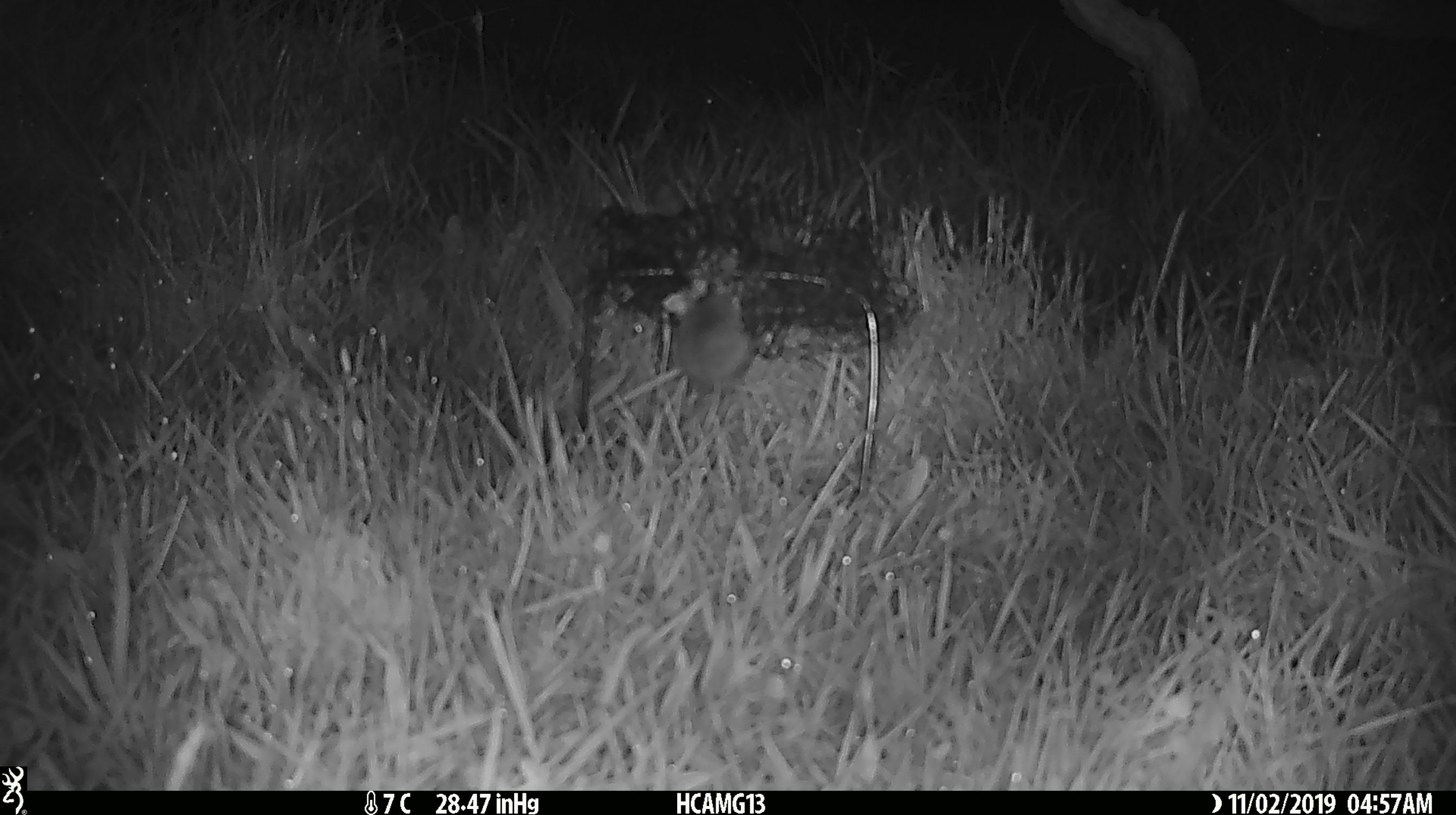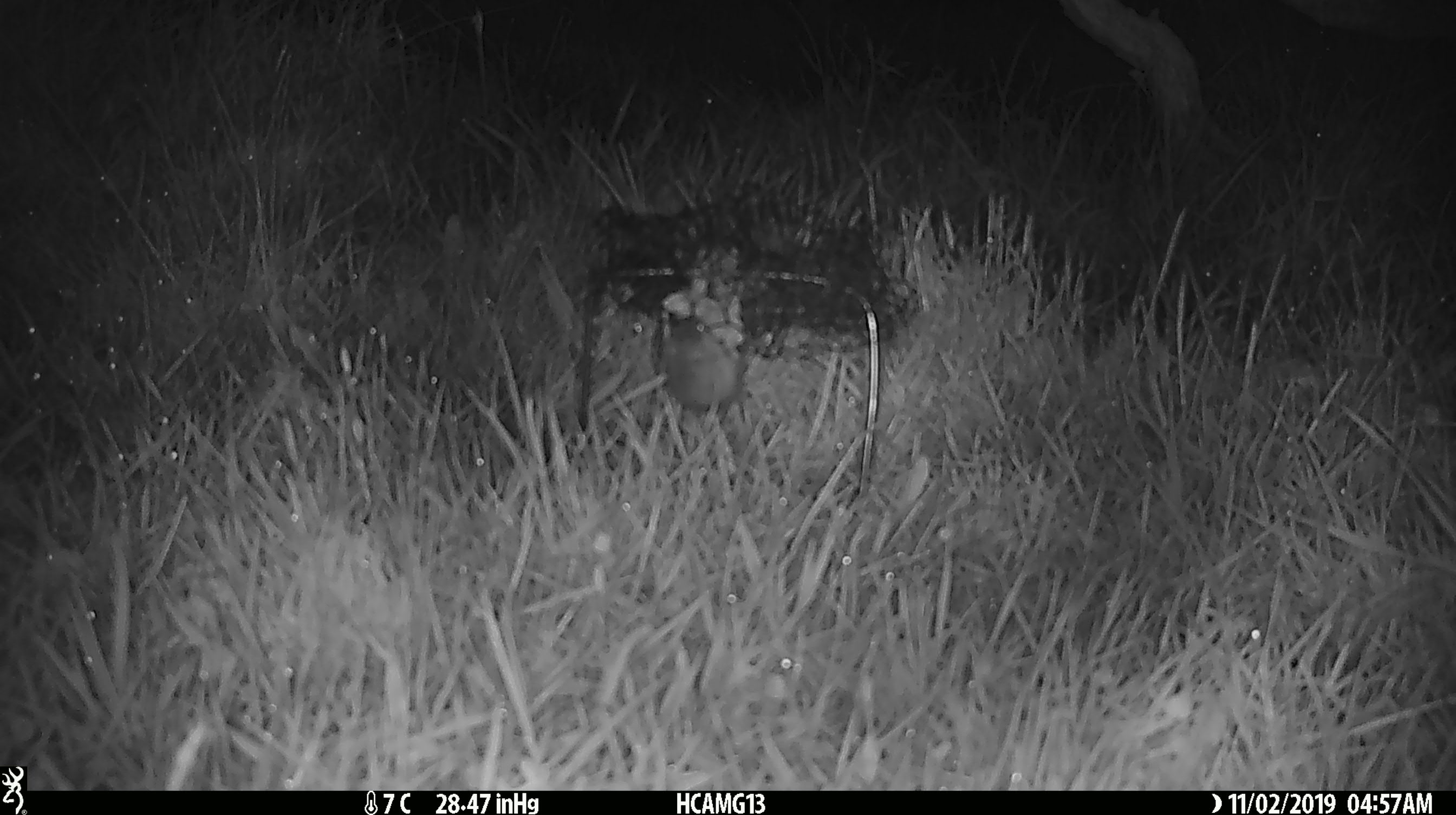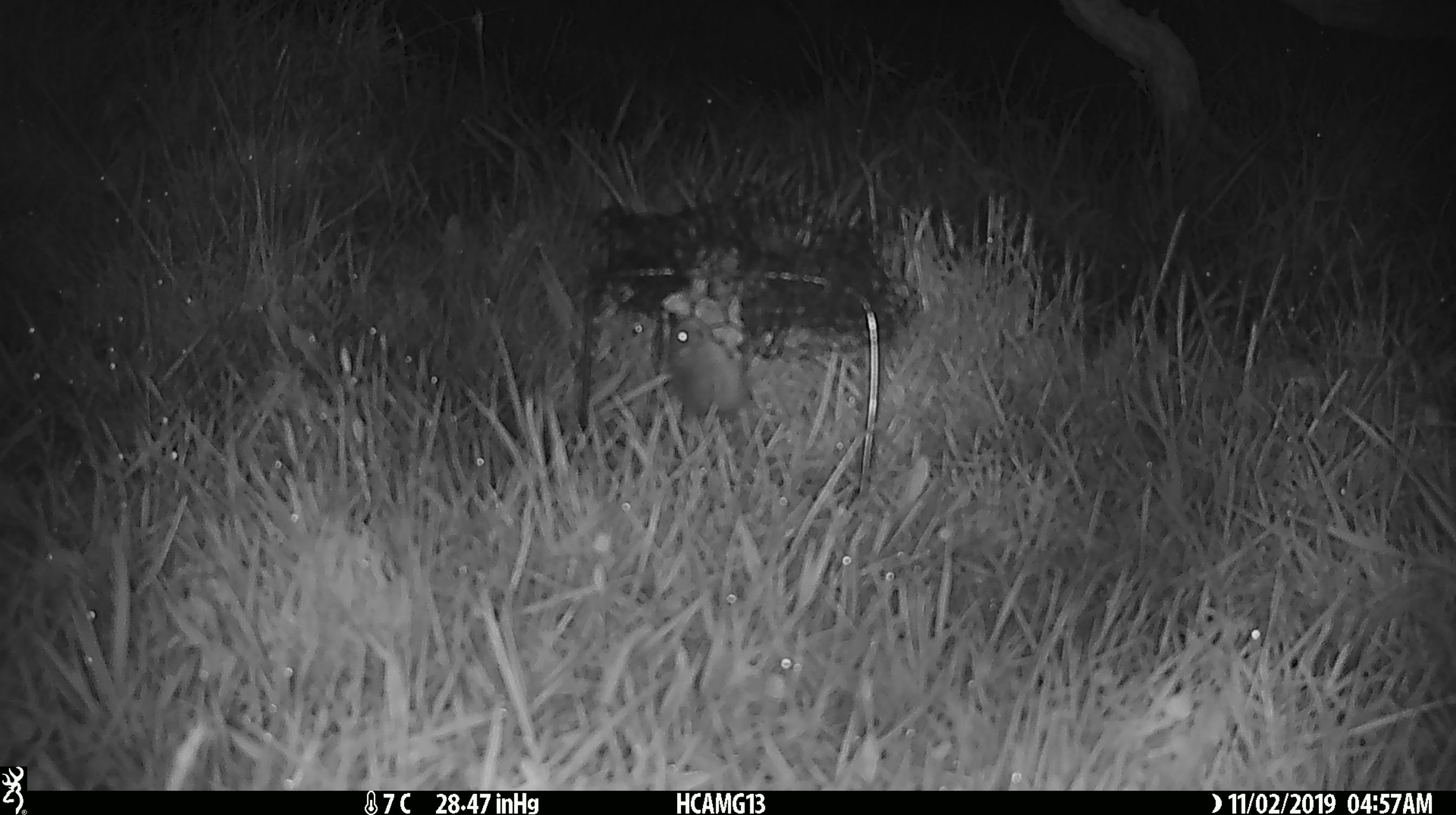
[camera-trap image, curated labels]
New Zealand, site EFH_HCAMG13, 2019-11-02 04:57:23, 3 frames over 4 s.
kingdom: Animalia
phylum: Chordata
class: Mammalia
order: Rodentia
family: Muridae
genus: Mus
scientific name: Mus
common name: mouse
Mouse (Mus).